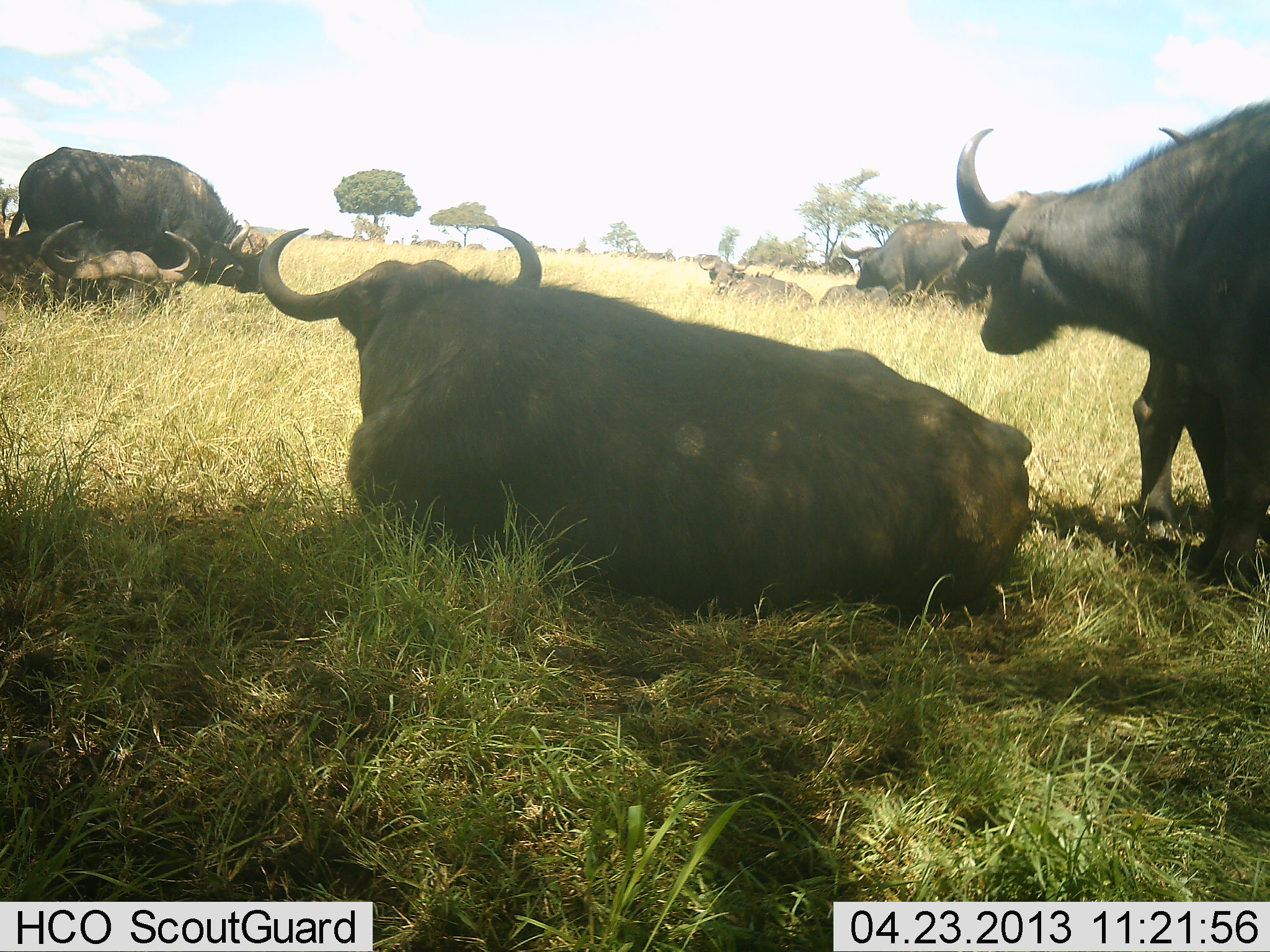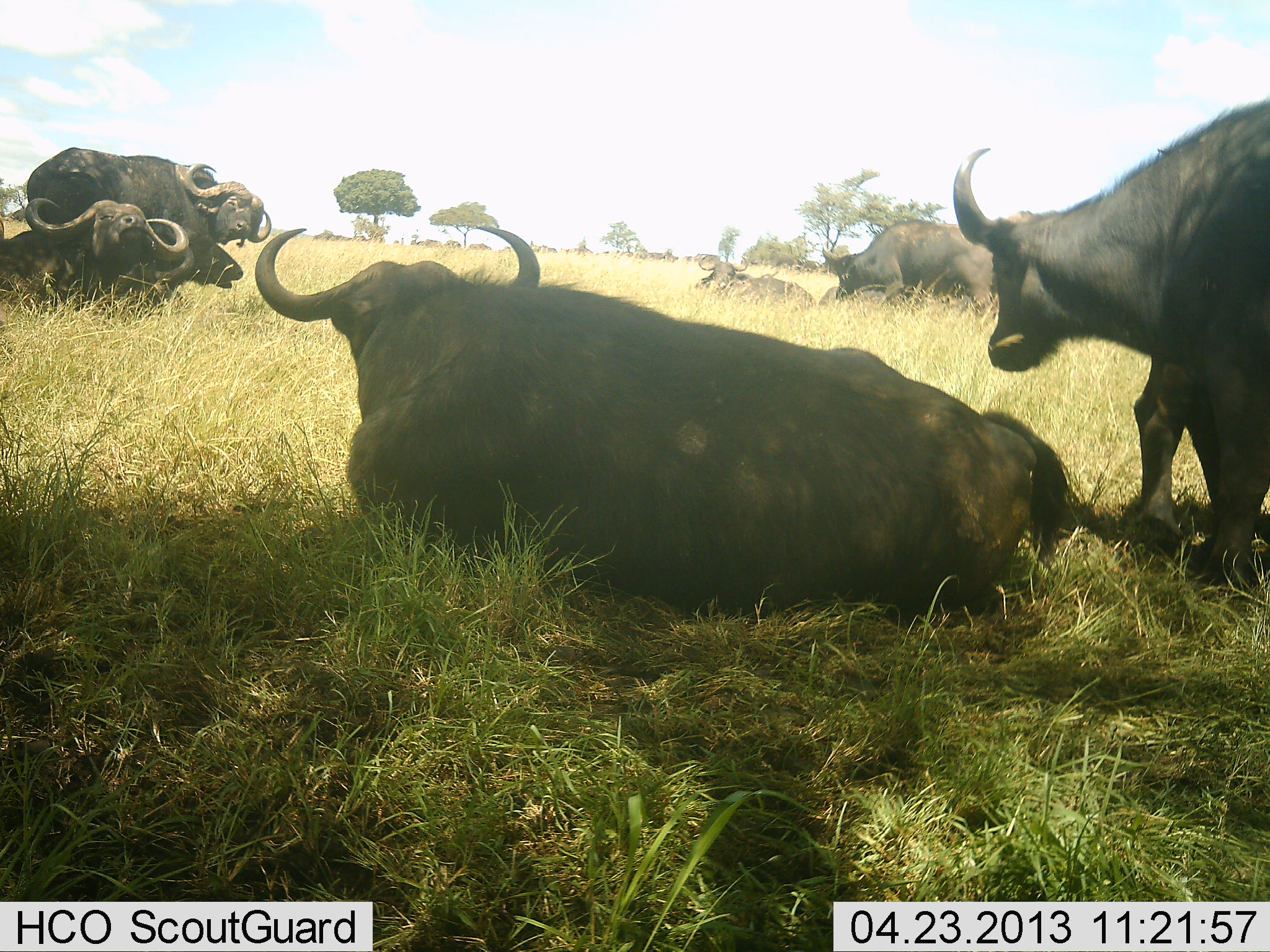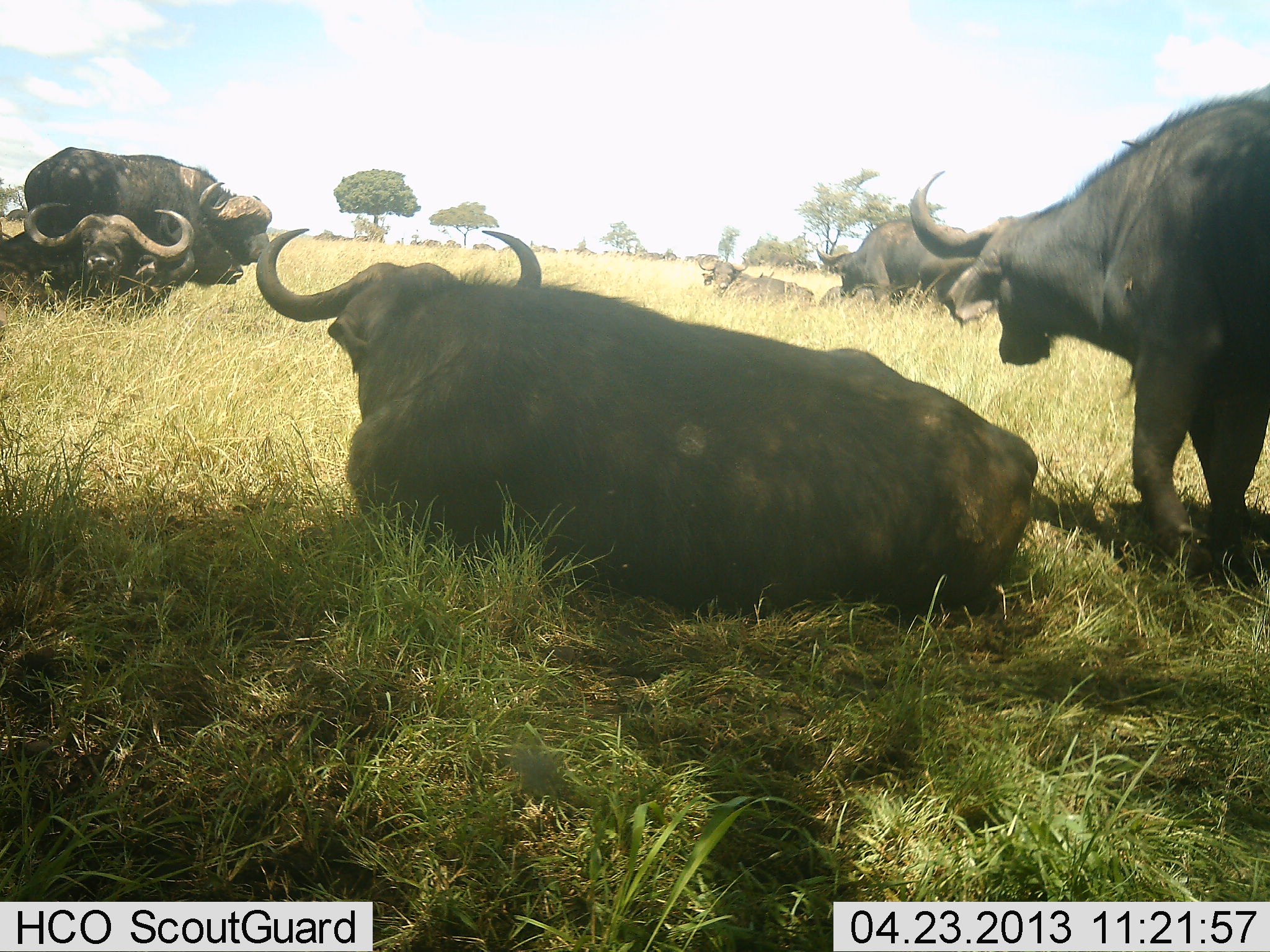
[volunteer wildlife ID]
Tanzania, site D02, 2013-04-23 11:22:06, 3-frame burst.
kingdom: Animalia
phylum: Chordata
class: Mammalia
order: Artiodactyla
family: Bovidae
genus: Syncerus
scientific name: Syncerus caffer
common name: cape buffalo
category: buffalo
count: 8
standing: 40%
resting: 100%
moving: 10%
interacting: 0%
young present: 0%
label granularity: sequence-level